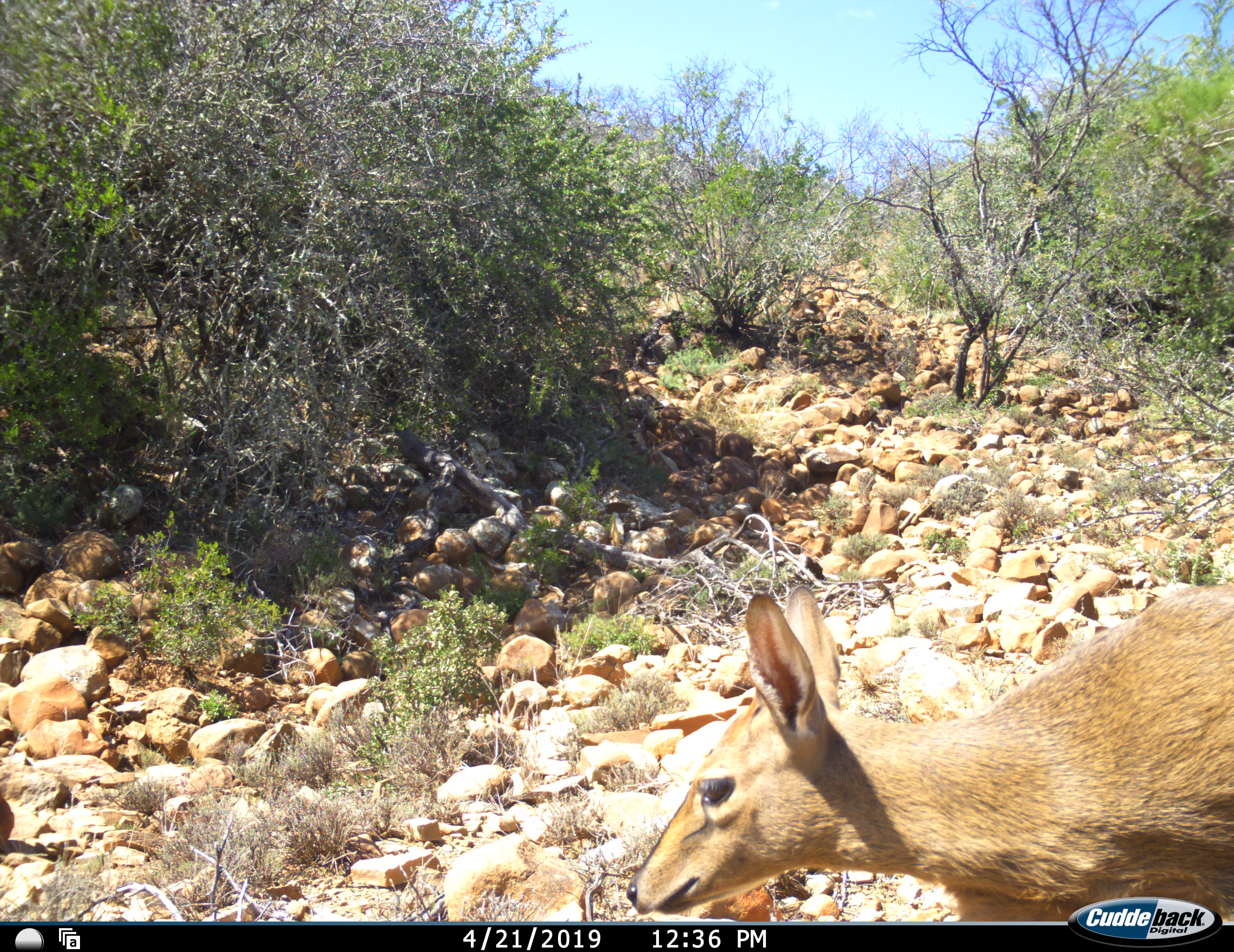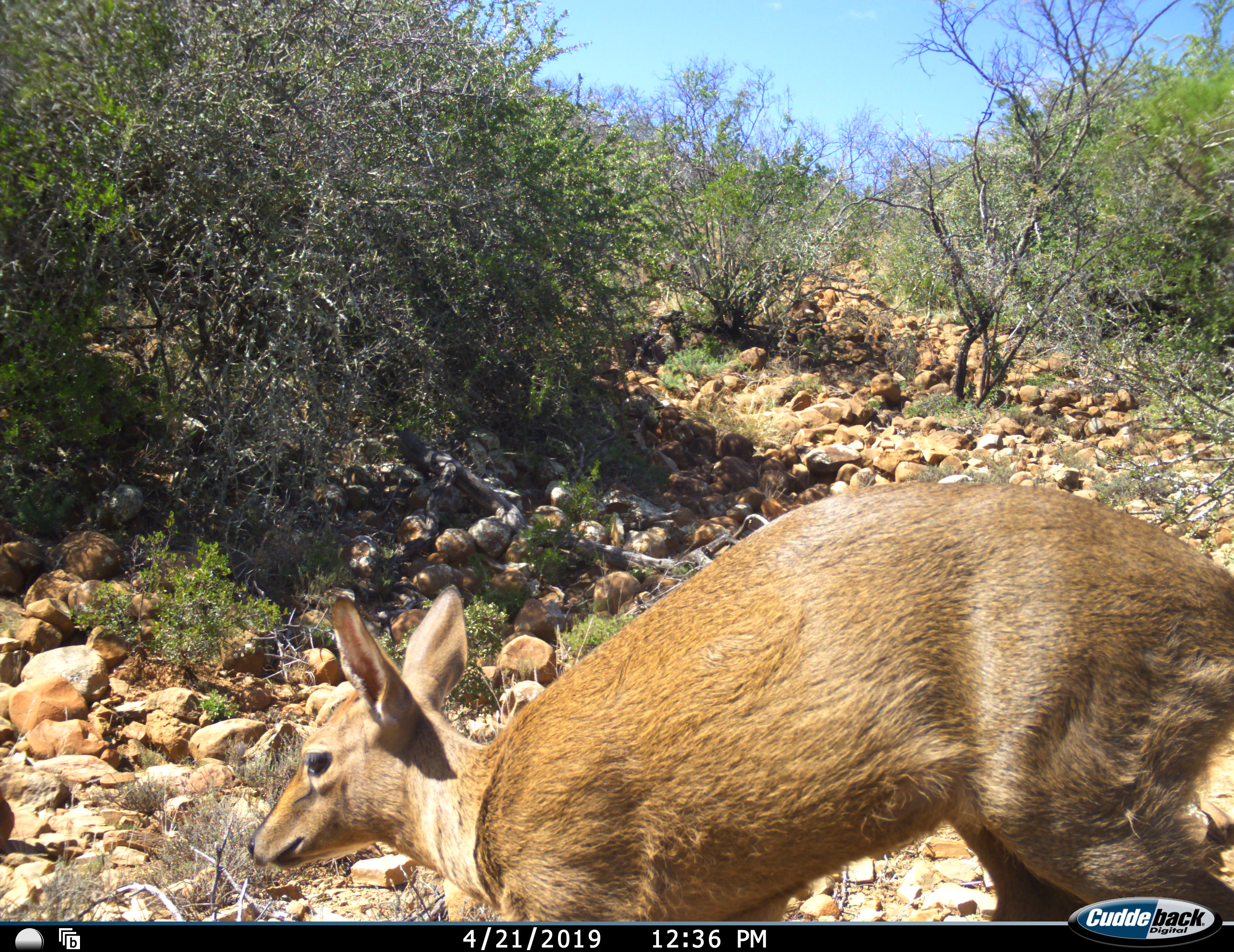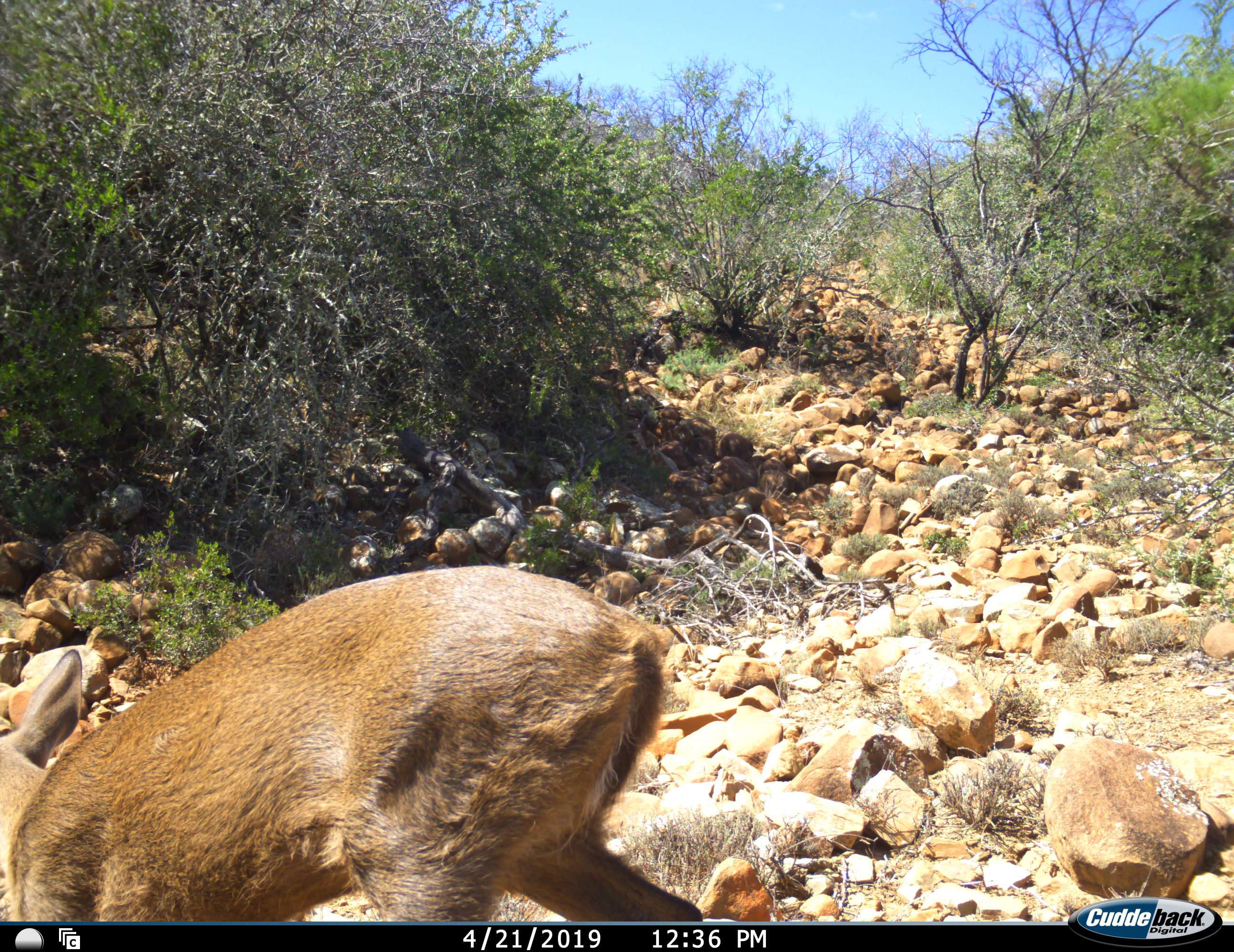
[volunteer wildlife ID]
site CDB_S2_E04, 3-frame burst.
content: unidentified animal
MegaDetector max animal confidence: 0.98